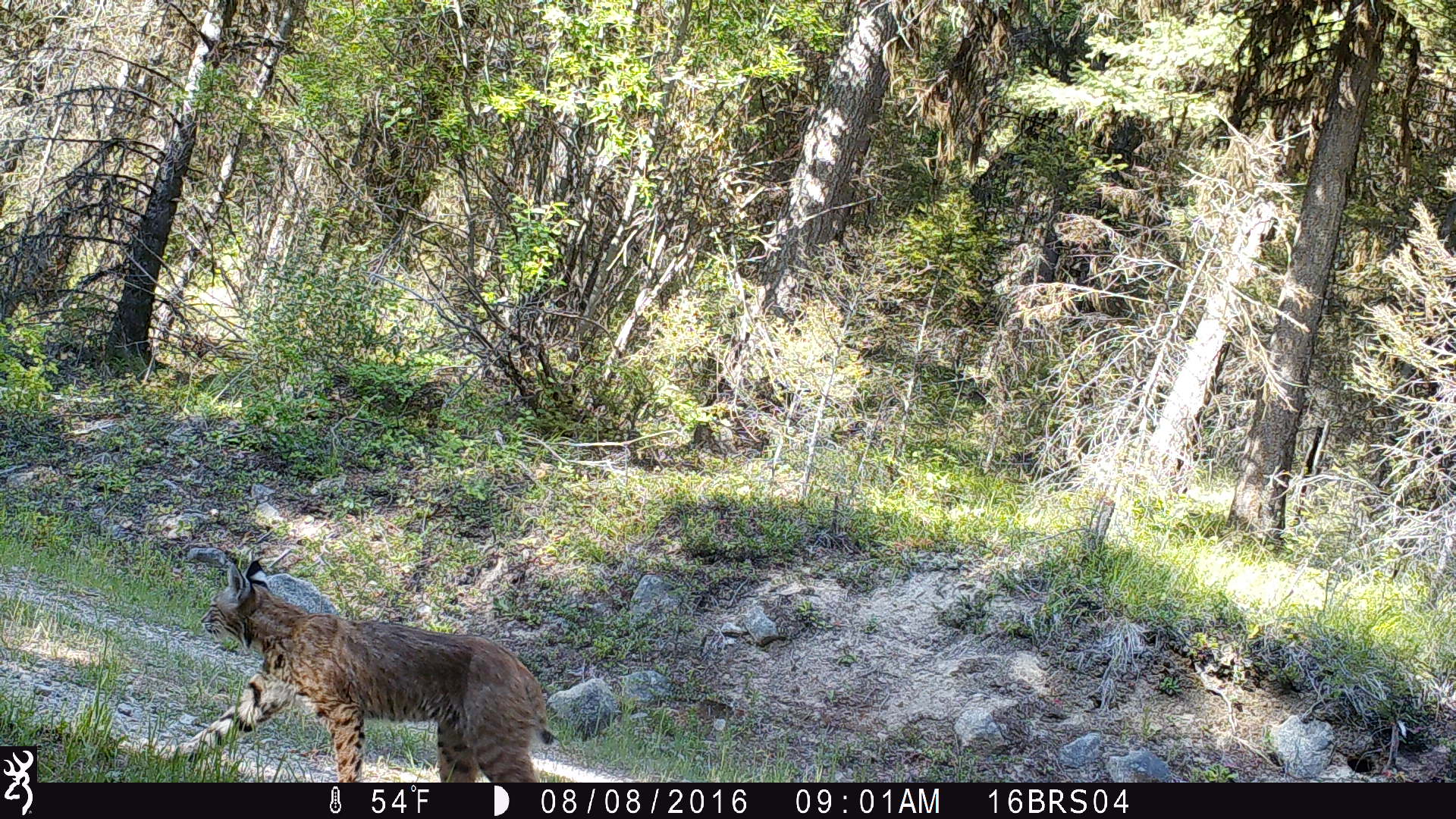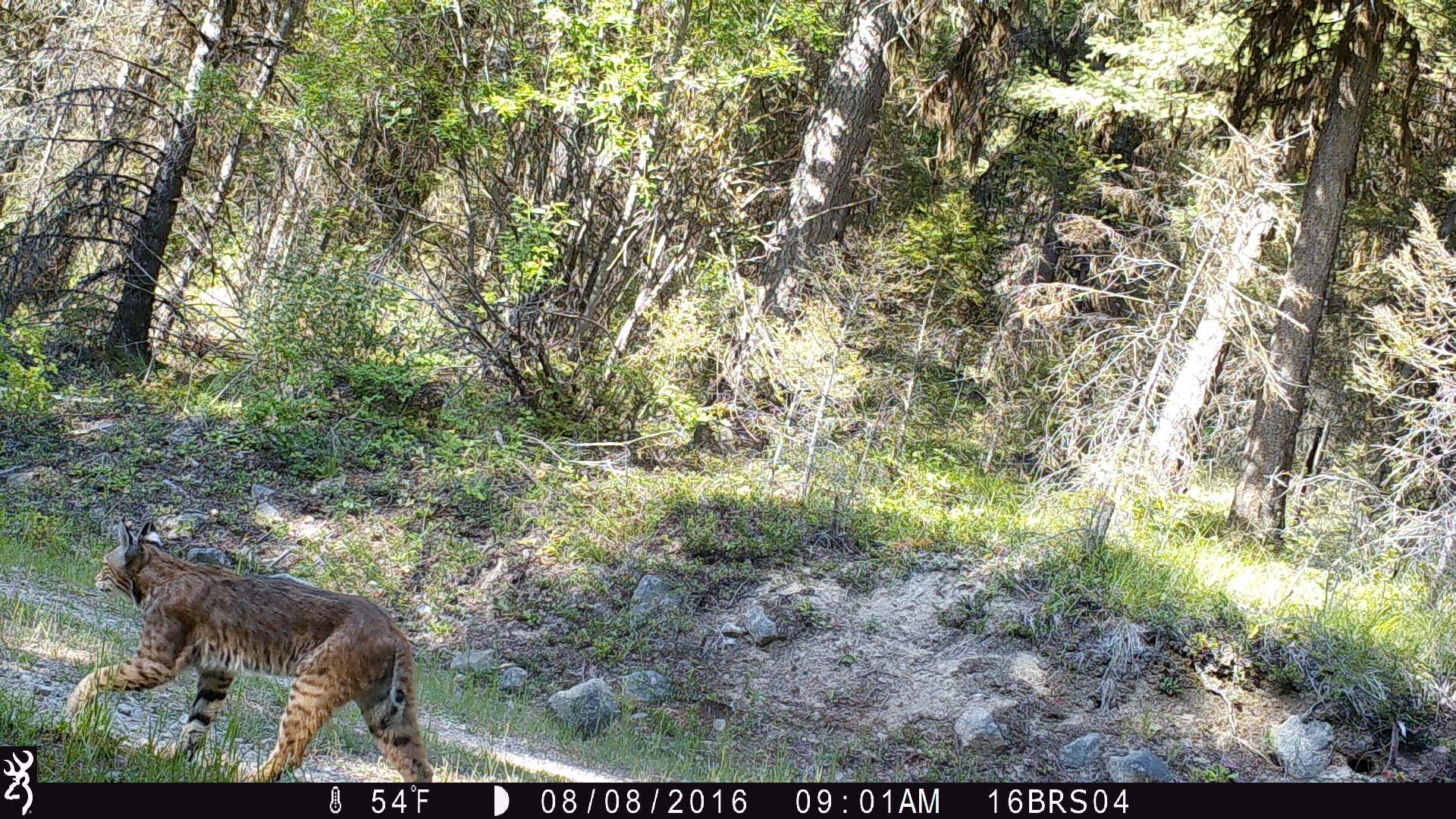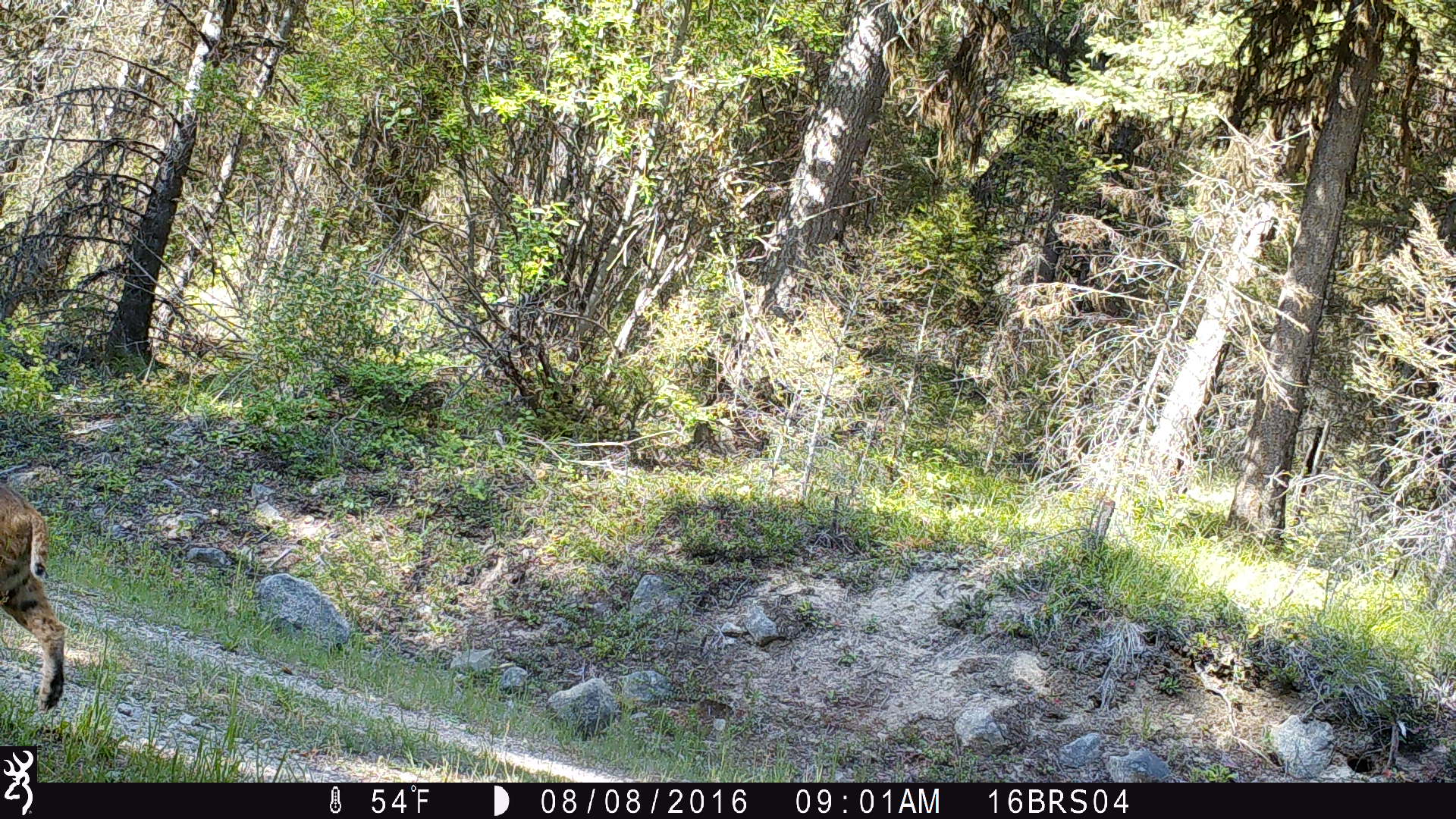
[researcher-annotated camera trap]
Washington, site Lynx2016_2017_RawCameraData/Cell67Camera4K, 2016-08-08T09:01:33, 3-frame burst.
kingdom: Animalia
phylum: Chordata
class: Mammalia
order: Carnivora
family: Felidae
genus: Lynx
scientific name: Lynx rufus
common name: bobcat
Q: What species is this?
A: Lynx rufus (bobcat).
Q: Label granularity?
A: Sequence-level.